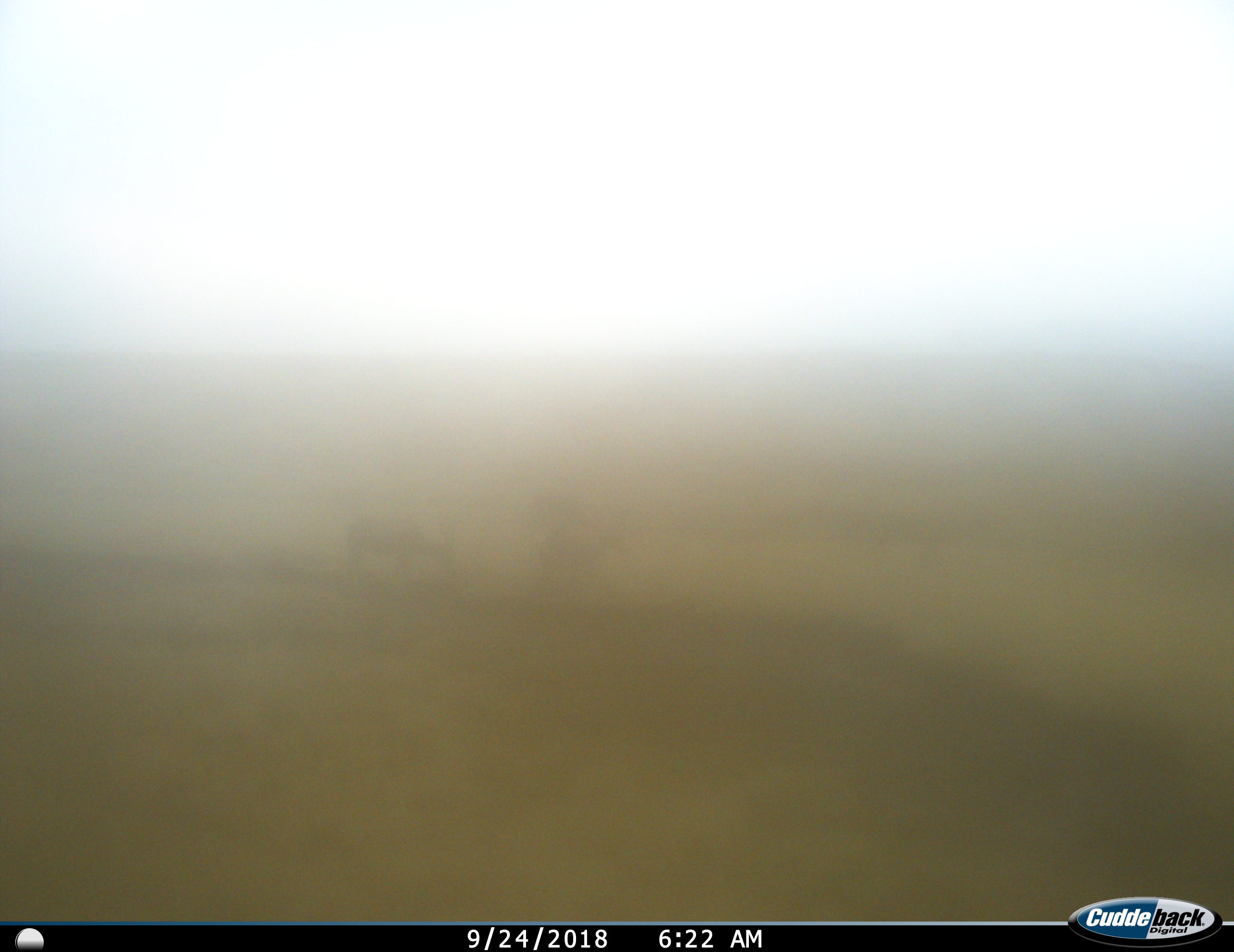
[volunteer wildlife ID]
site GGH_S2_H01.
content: unidentified animal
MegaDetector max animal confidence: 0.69